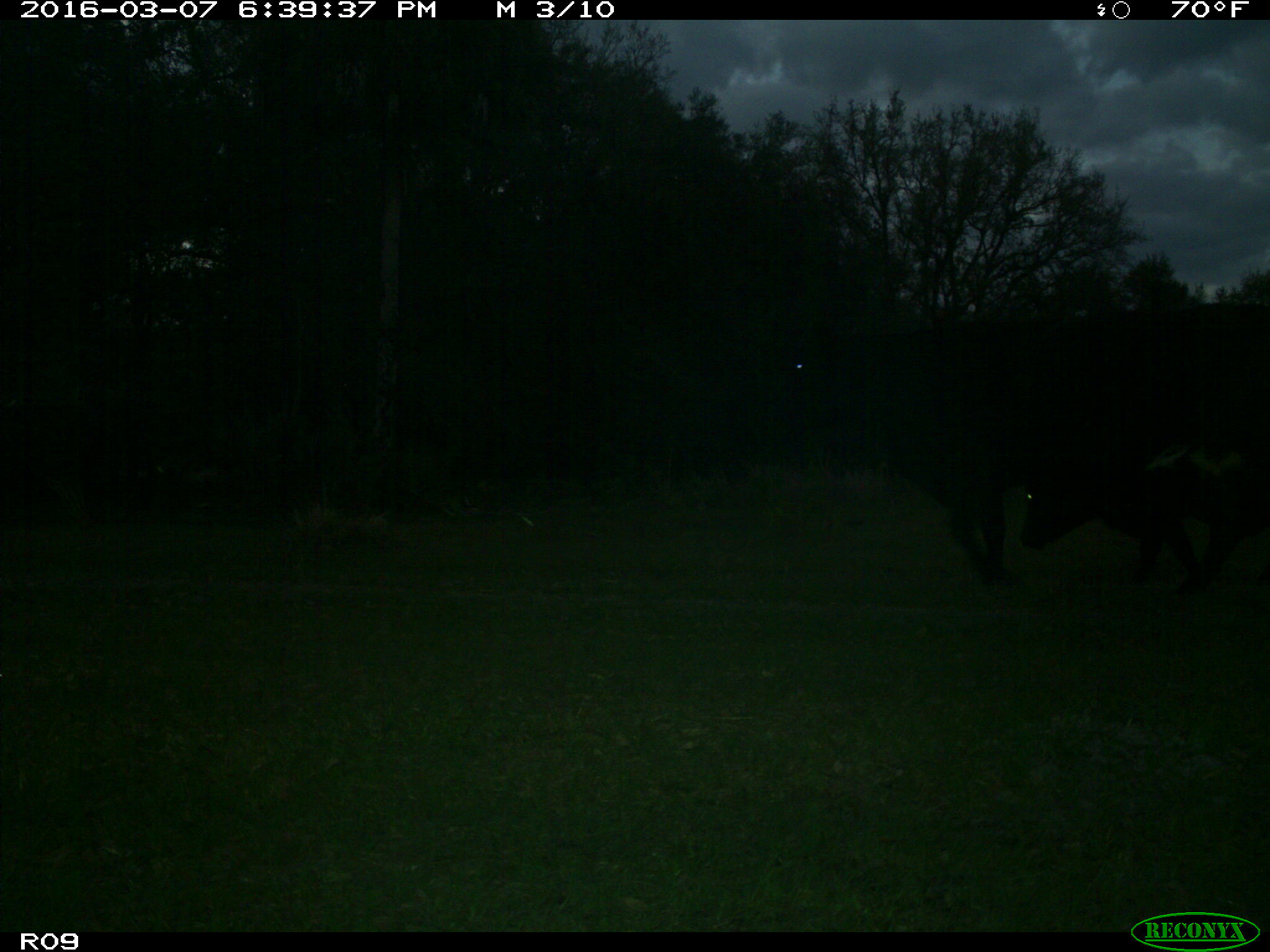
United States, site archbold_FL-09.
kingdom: Animalia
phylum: Chordata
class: Mammalia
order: Artiodactyla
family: Bovidae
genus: Bos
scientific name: Bos taurus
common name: domestic cow